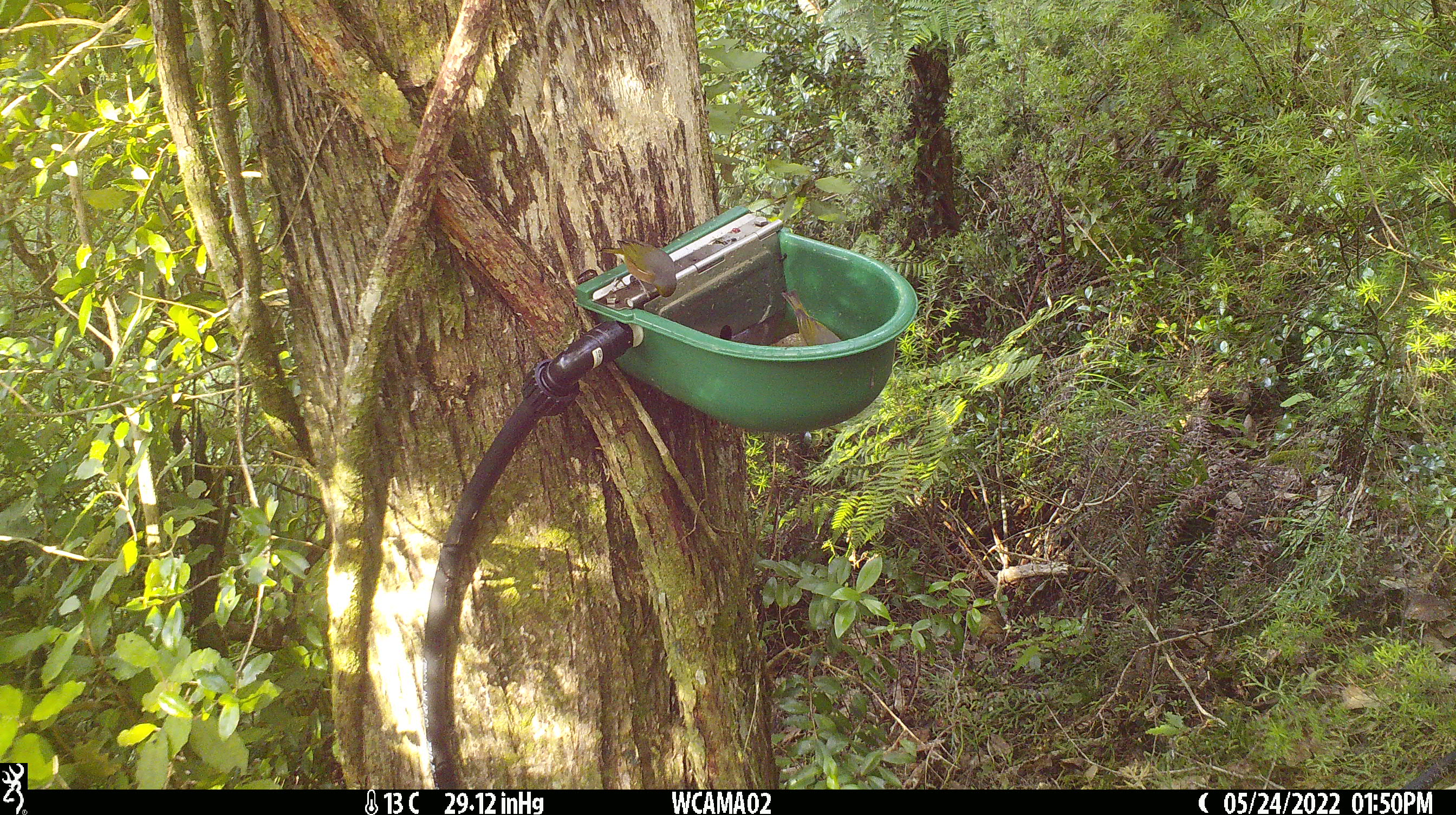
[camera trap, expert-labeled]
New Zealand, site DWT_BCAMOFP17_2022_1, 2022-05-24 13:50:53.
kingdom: Animalia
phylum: Chordata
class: Aves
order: Passeriformes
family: Zosteropidae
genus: Zosterops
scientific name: Zosterops lateralis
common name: silvereye